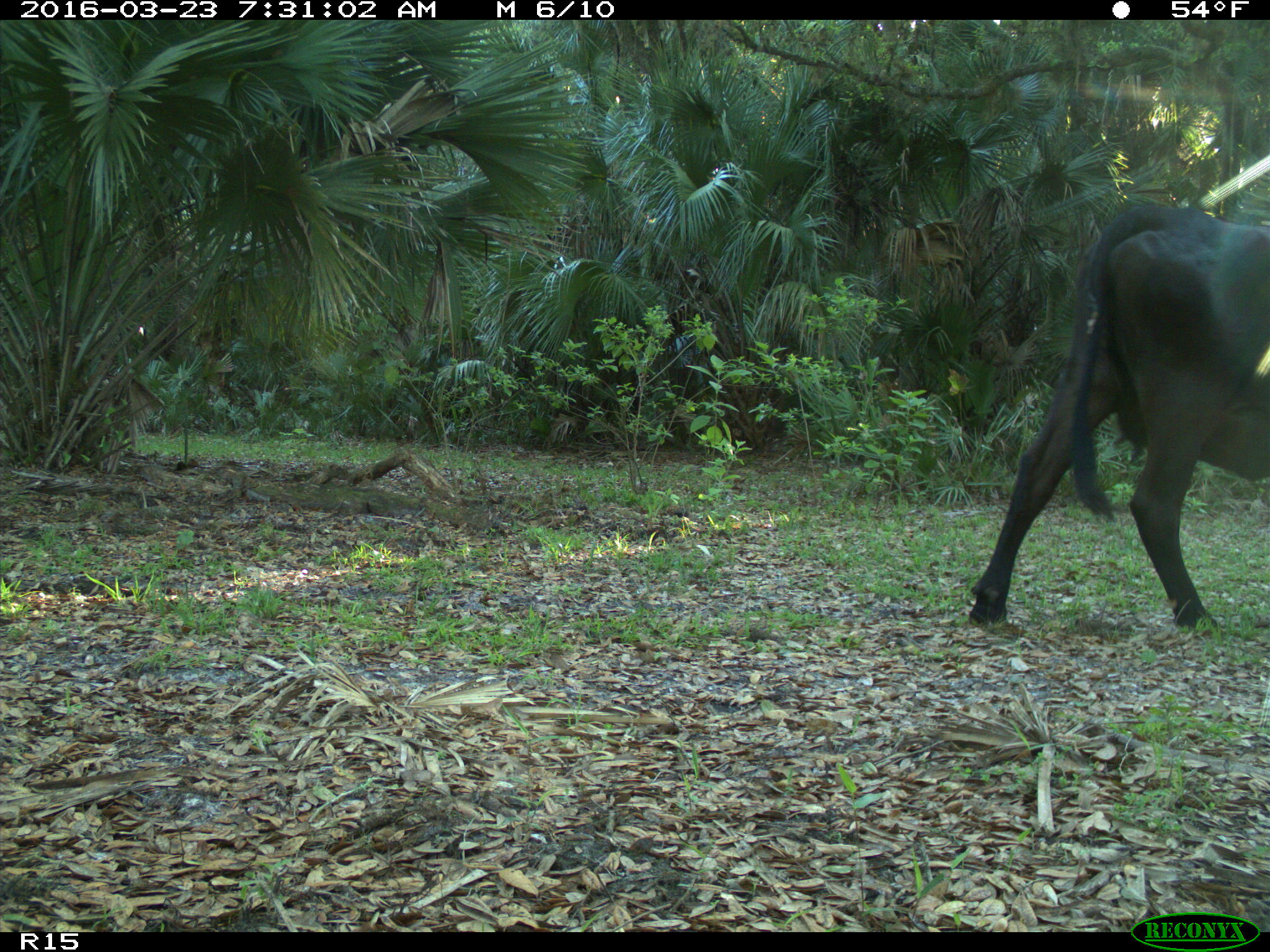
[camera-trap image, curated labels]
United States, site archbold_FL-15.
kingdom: Animalia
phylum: Chordata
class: Mammalia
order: Artiodactyla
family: Bovidae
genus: Bos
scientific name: Bos taurus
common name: domestic cow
Bos taurus (domestic cow).